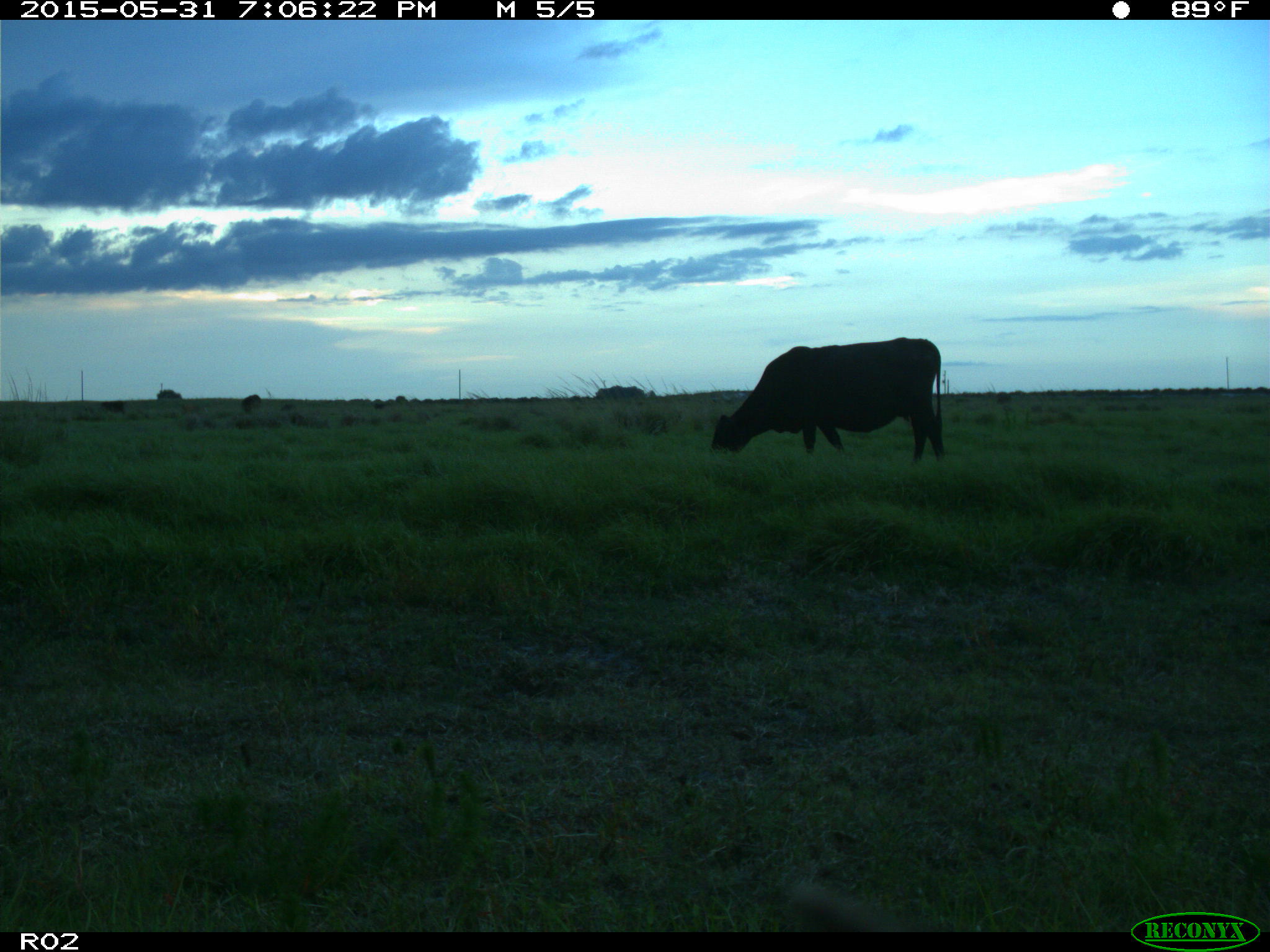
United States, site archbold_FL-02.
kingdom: Animalia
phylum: Chordata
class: Mammalia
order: Artiodactyla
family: Bovidae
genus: Bos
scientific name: Bos taurus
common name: domestic cow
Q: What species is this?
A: Bos taurus (domestic cow).